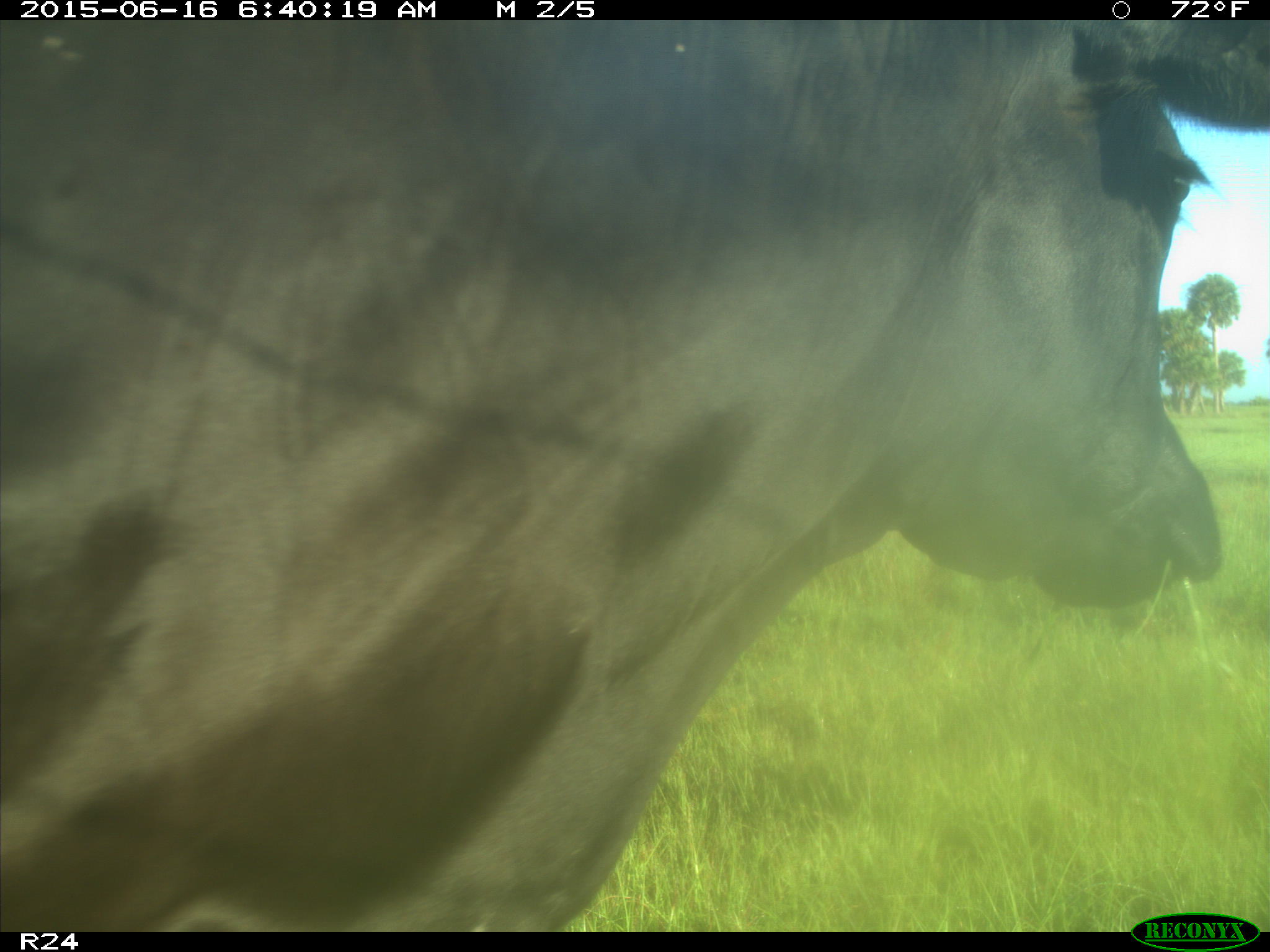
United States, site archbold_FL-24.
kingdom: Animalia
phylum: Chordata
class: Mammalia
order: Artiodactyla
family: Bovidae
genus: Bos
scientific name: Bos taurus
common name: domestic cow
Bos taurus (domestic cow).